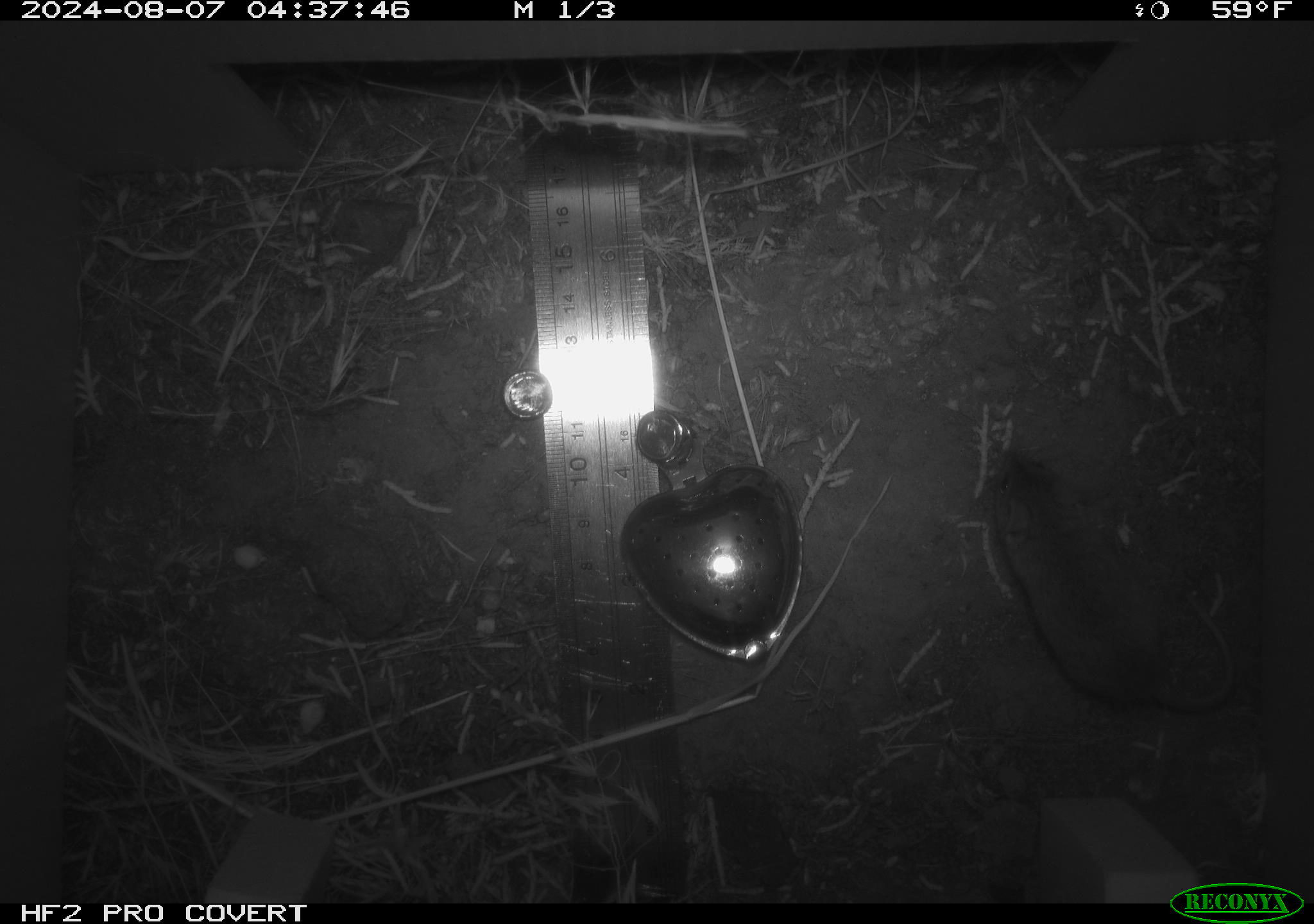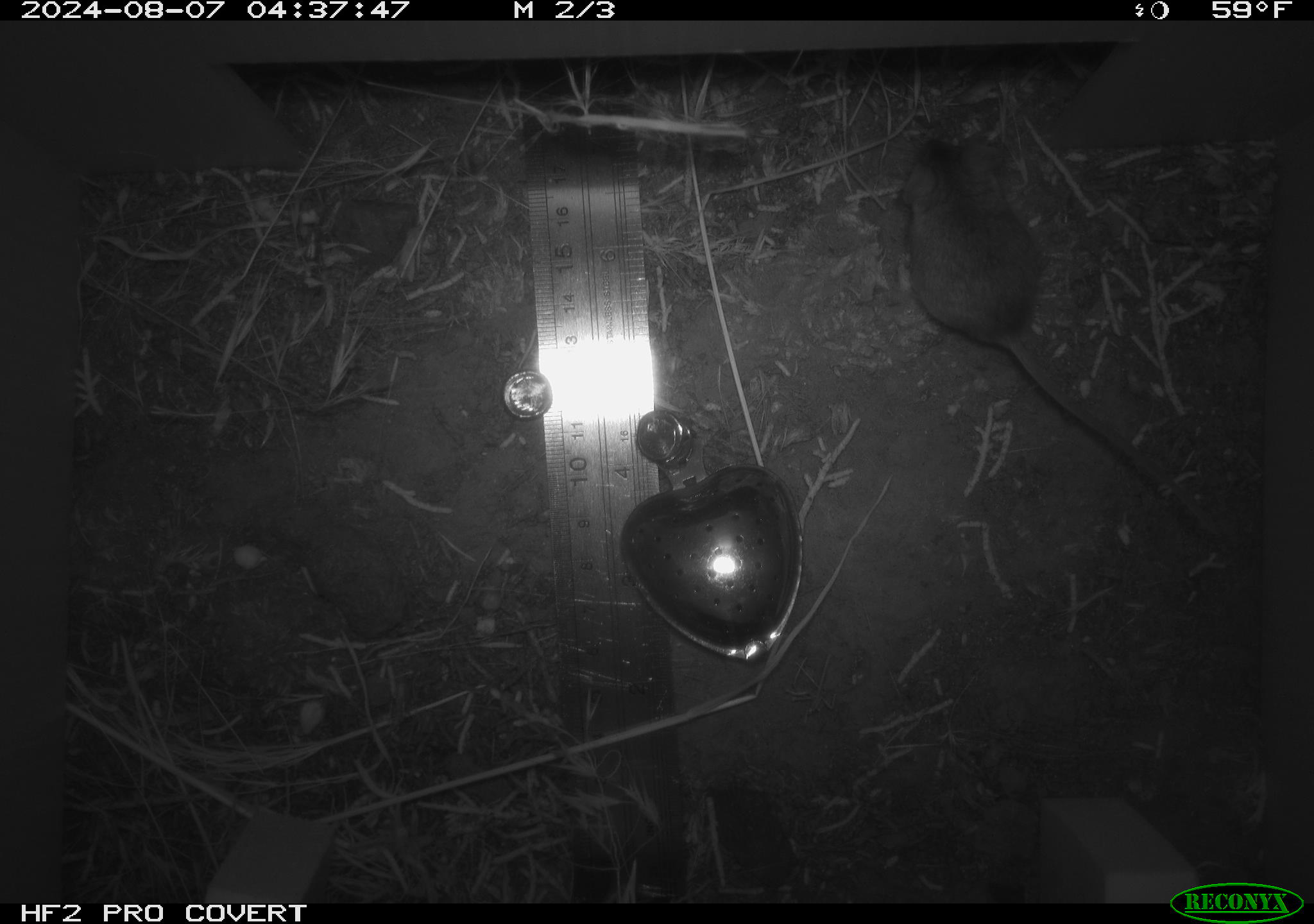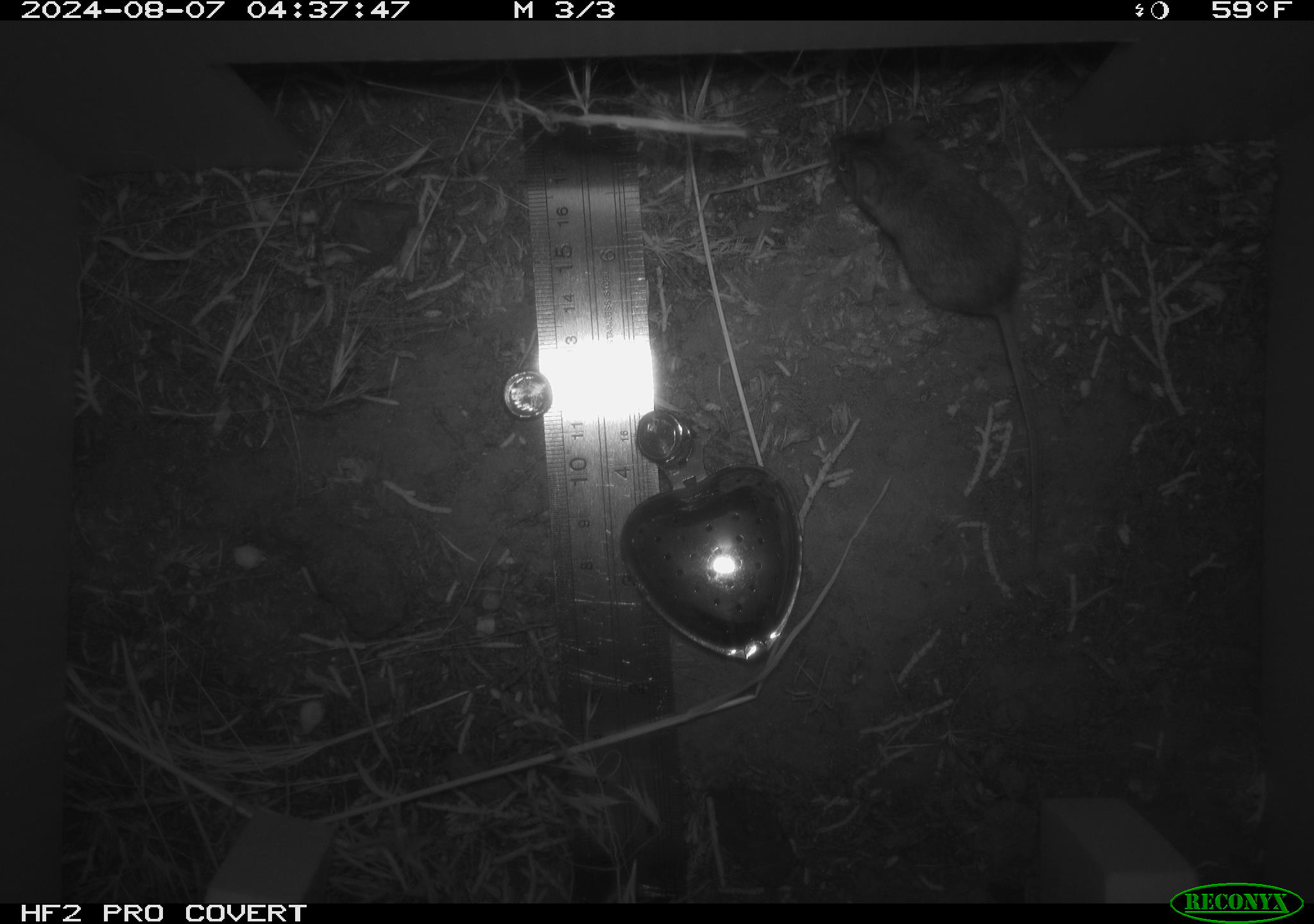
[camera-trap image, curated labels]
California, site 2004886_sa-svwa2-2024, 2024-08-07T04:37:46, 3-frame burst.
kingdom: Animalia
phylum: Chordata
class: Mammalia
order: Rodentia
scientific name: Rodentia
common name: mouse species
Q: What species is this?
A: Mouse species (Rodentia).